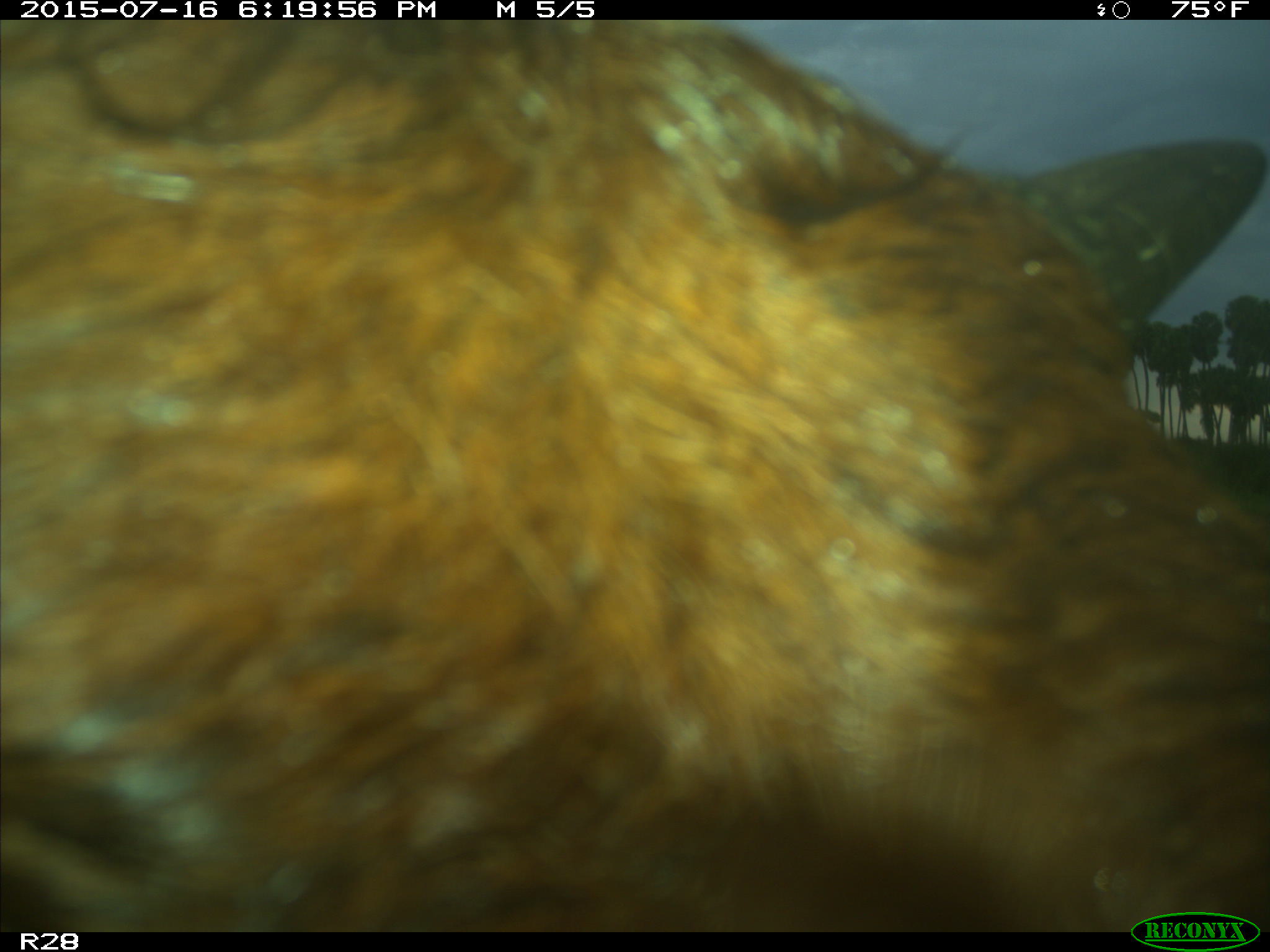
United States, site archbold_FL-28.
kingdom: Animalia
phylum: Chordata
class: Mammalia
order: Artiodactyla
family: Bovidae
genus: Bos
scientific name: Bos taurus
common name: domestic cow